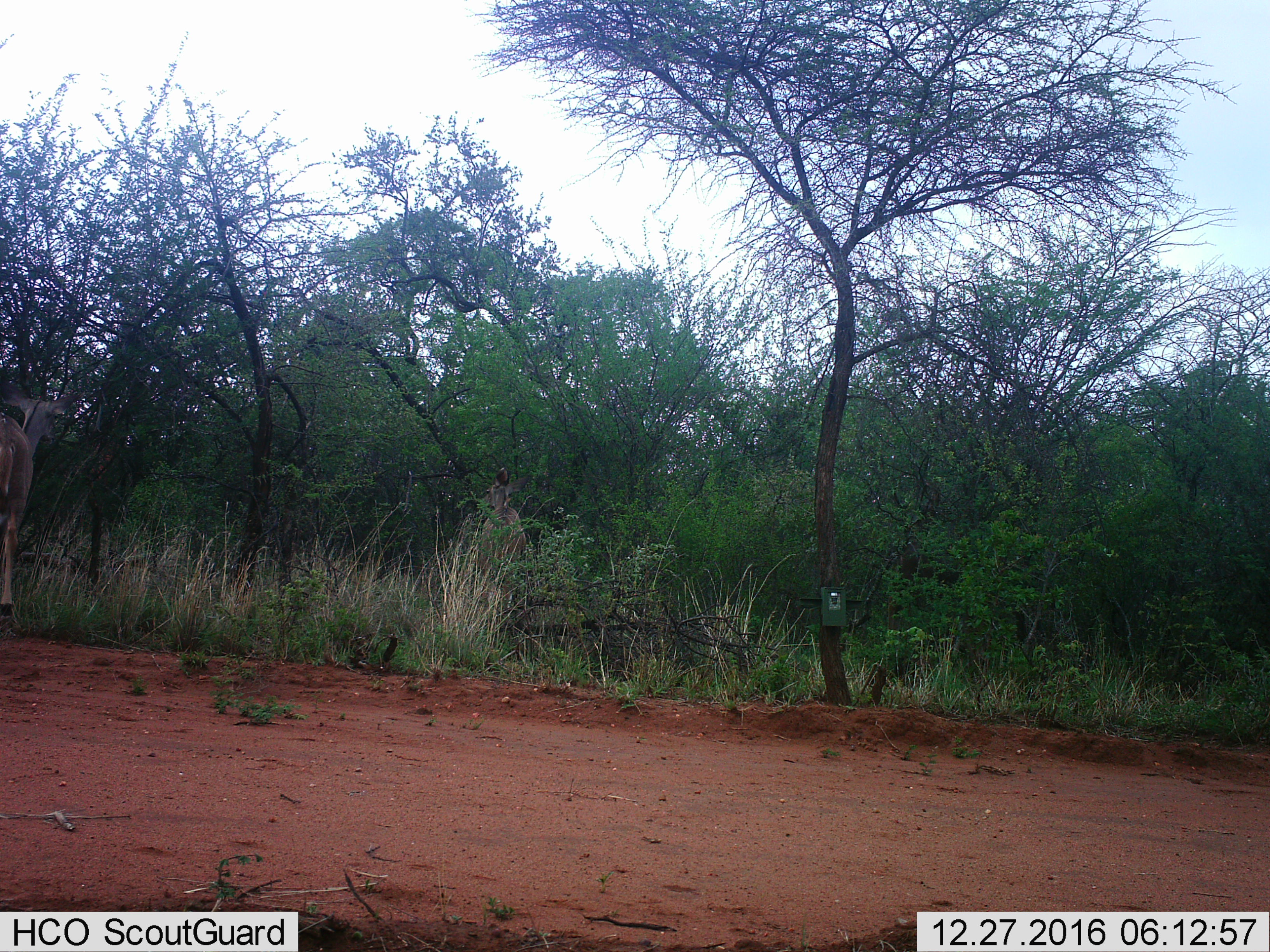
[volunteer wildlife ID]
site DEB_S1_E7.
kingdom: Animalia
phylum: Chordata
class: Mammalia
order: Artiodactyla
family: Bovidae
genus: Tragelaphus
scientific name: Tragelaphus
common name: kudu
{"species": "kudu (Tragelaphus)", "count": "1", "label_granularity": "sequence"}